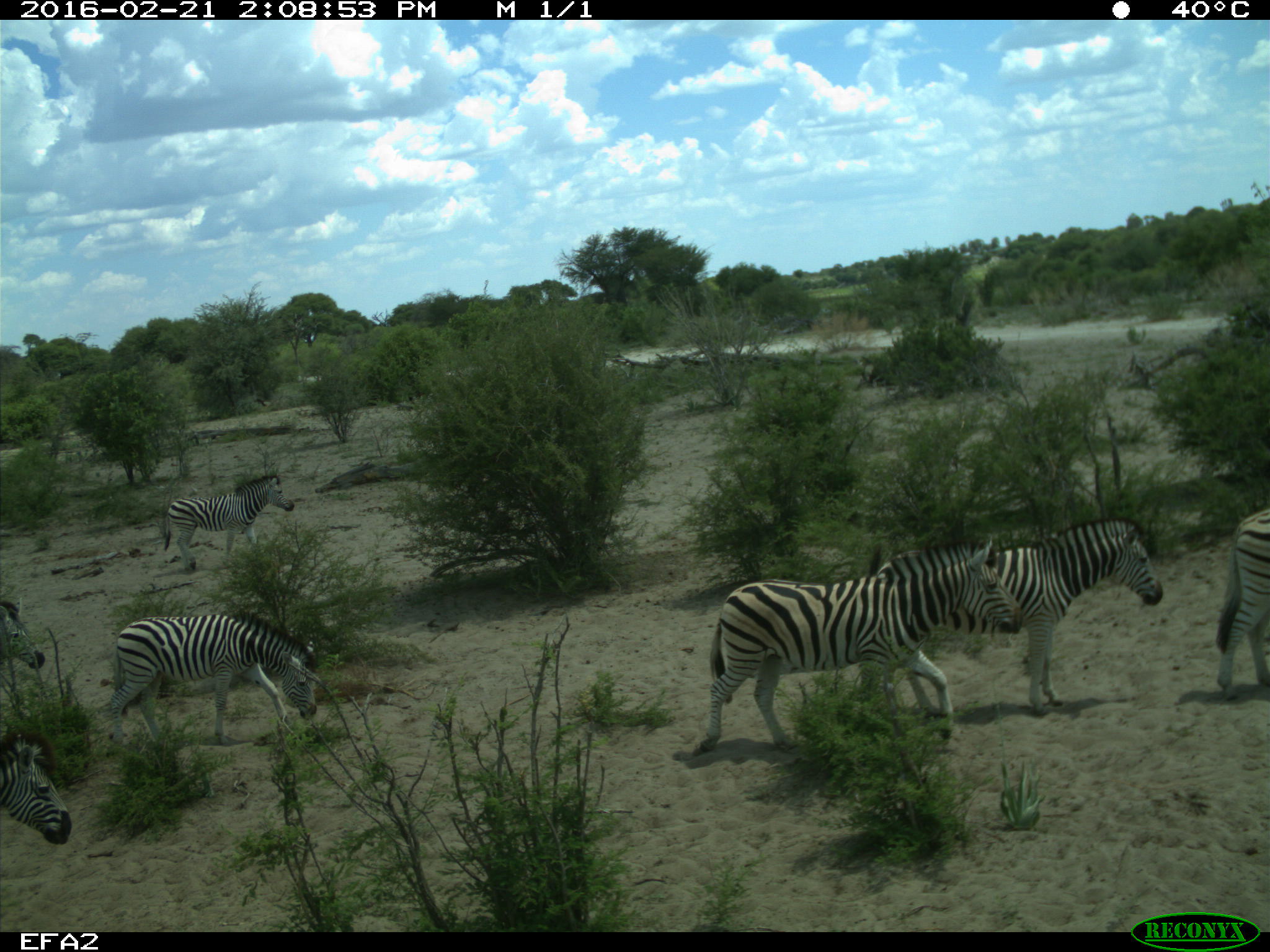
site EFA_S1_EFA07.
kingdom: Animalia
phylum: Chordata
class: Mammalia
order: Perissodactyla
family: Equidae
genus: Equus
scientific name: Equus quagga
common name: plains zebra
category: zebraplains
Zebraplains (plains zebra) (Equus quagga), count 7. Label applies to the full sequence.